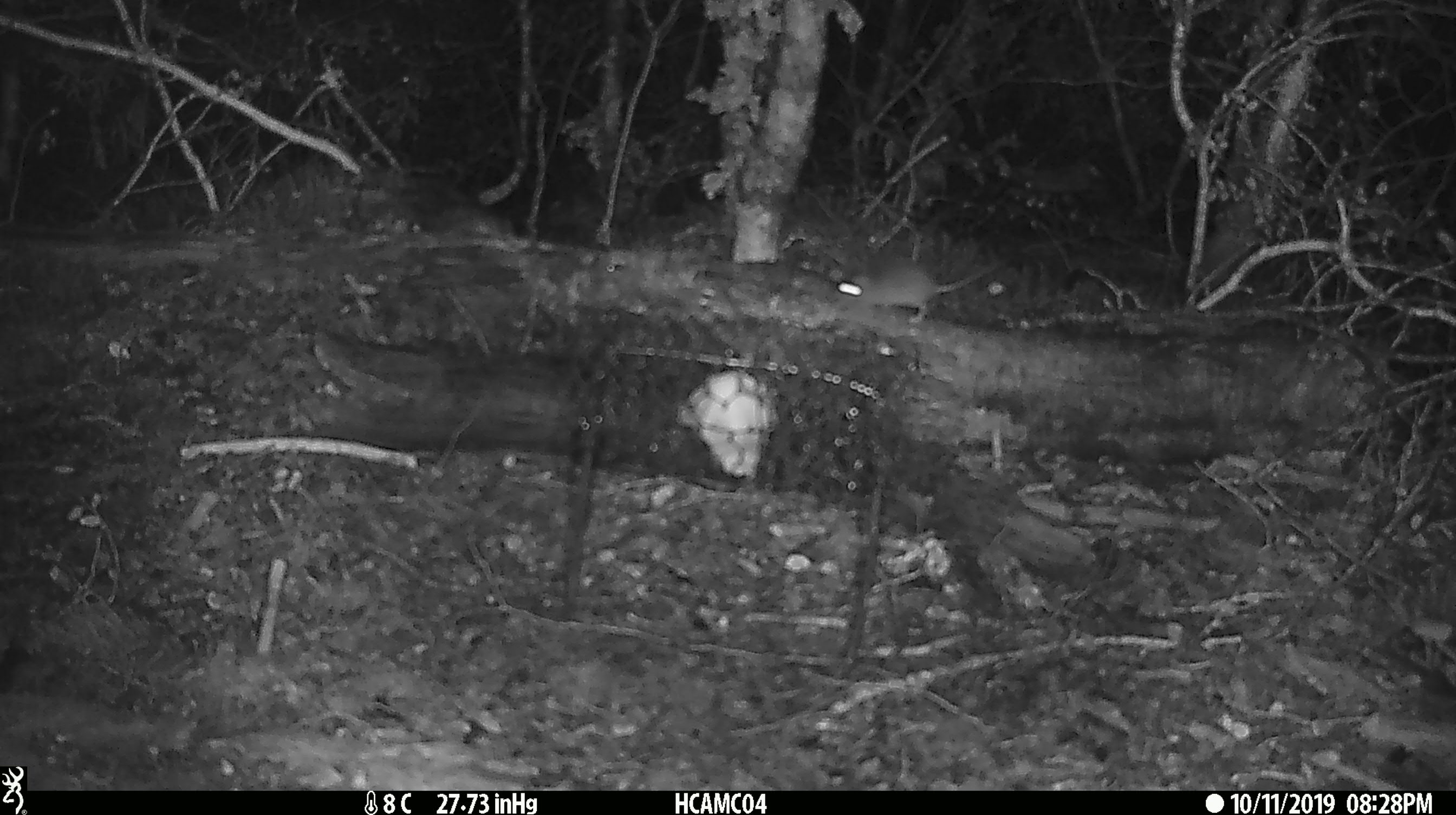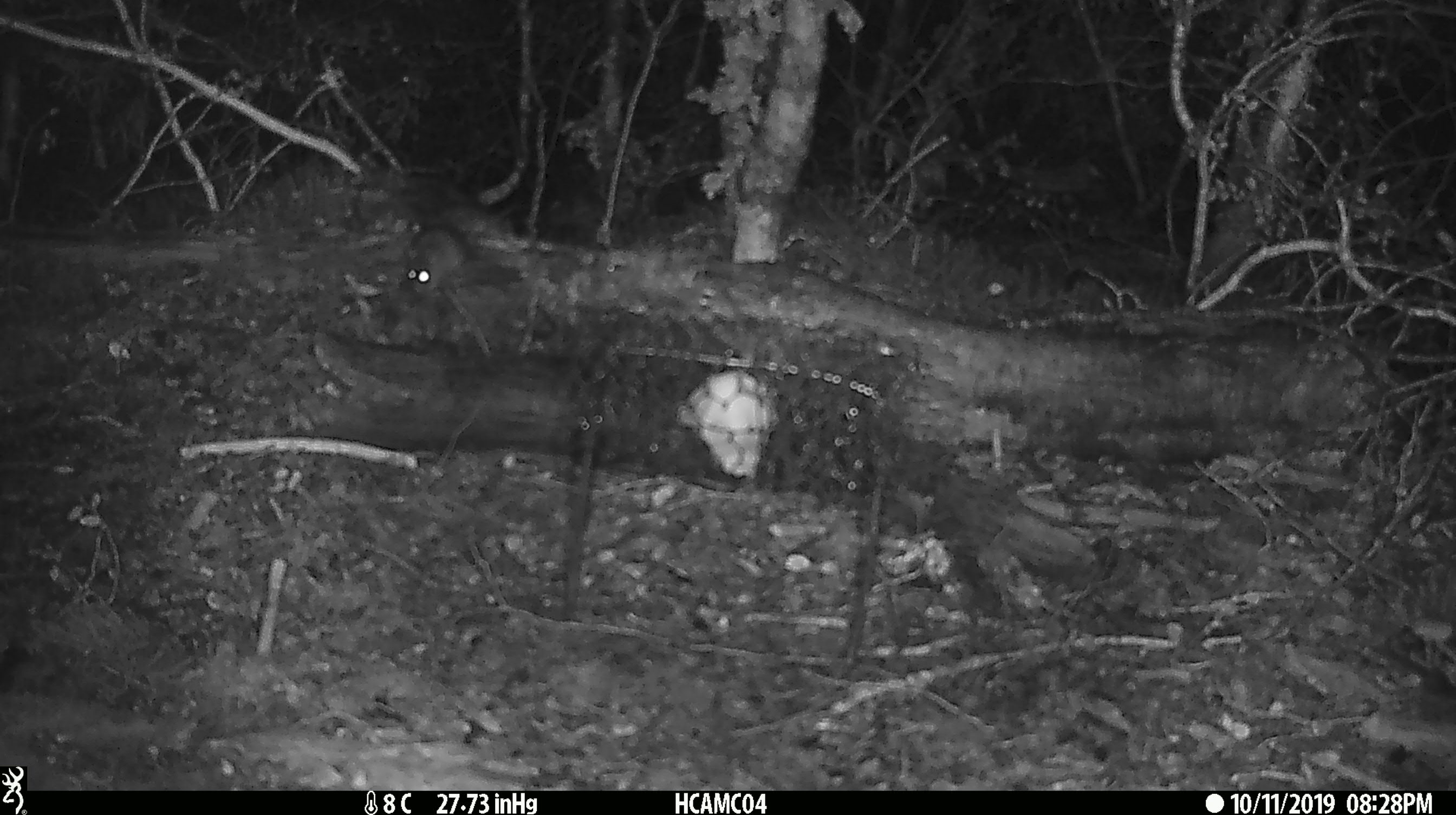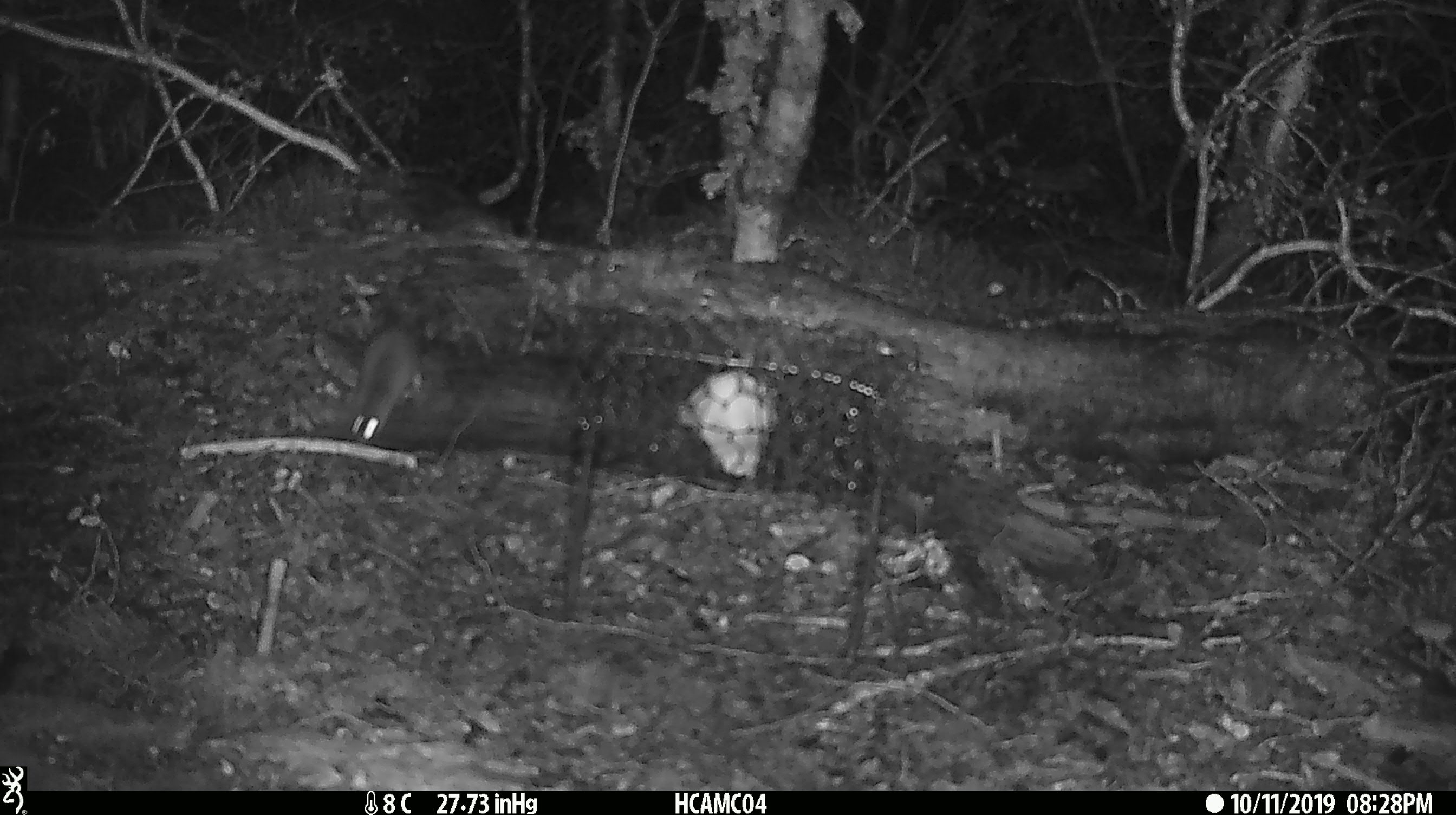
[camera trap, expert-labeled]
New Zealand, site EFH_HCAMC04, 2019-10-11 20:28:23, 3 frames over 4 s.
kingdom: Animalia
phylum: Chordata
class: Mammalia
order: Rodentia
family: Muridae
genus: Mus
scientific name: Mus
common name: mouse